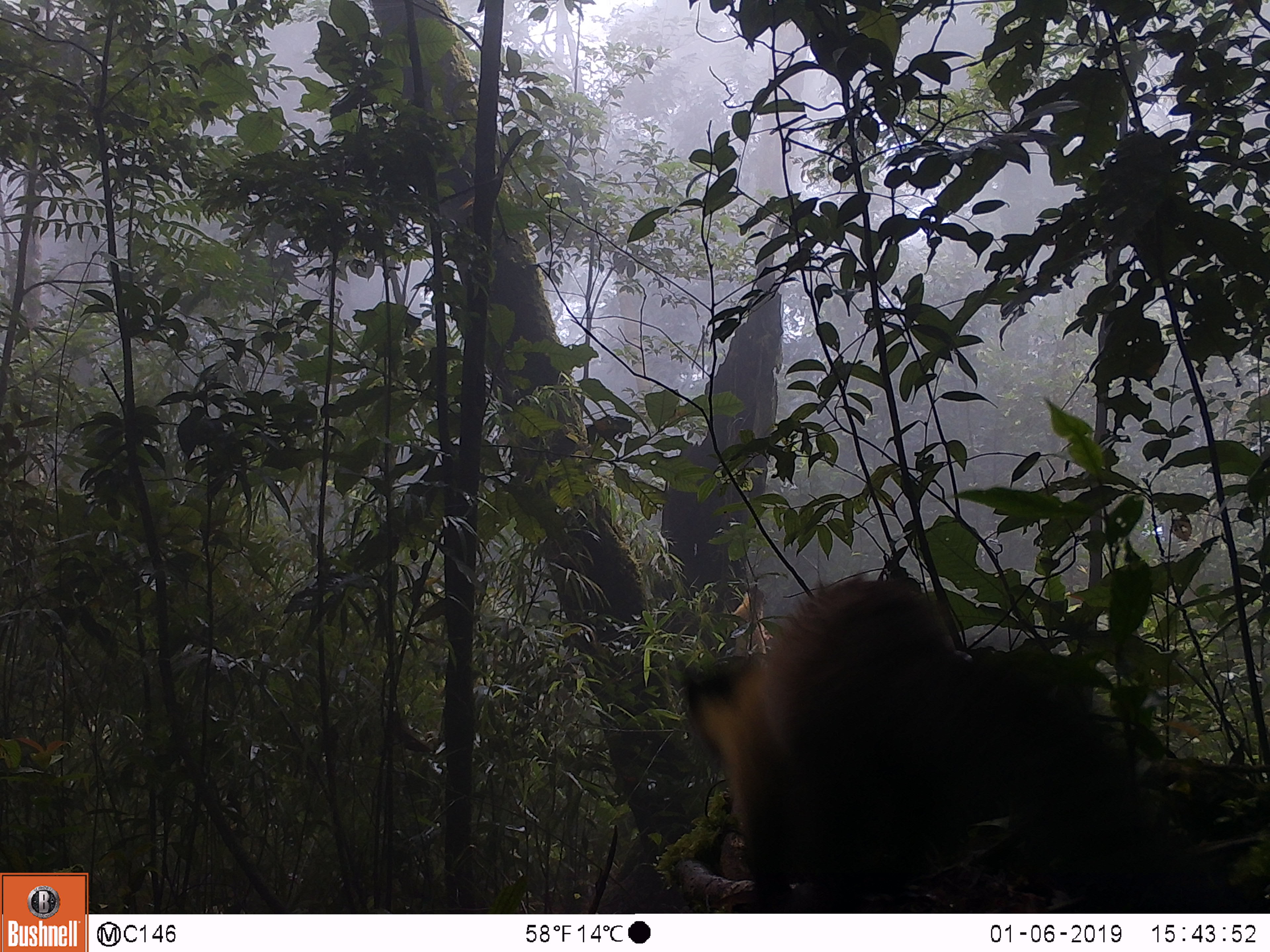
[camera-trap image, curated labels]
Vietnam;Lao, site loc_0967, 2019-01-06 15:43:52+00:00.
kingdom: Animalia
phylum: Chordata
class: Mammalia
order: Carnivora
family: Mustelidae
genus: Martes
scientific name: Martes flavigula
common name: yellow-throated marten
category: yellow throated marten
Yellow throated marten (yellow-throated marten) (Martes flavigula). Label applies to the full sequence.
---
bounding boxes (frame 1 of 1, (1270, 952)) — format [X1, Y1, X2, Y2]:
yellow throated marten: [675, 573, 1270, 906]